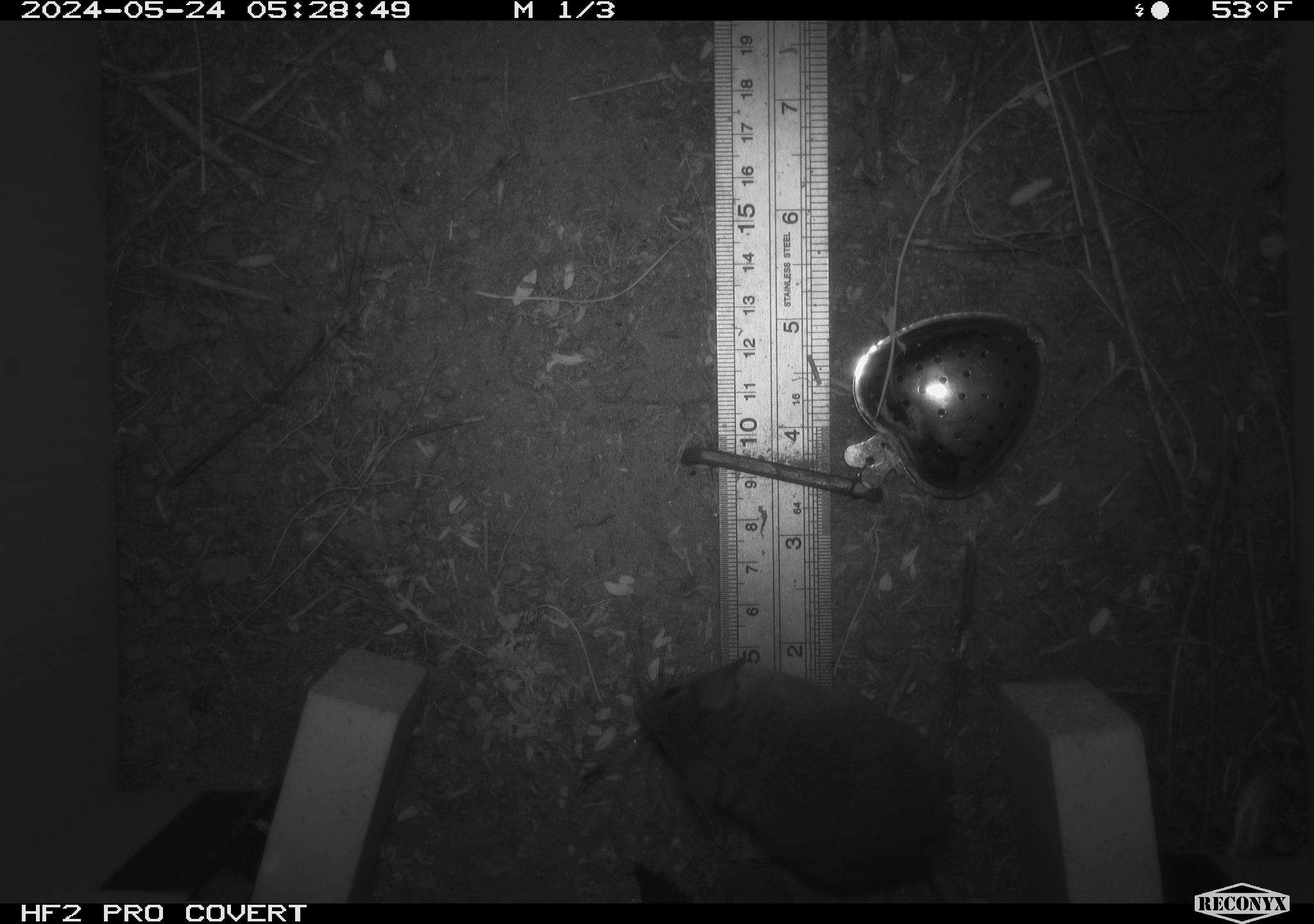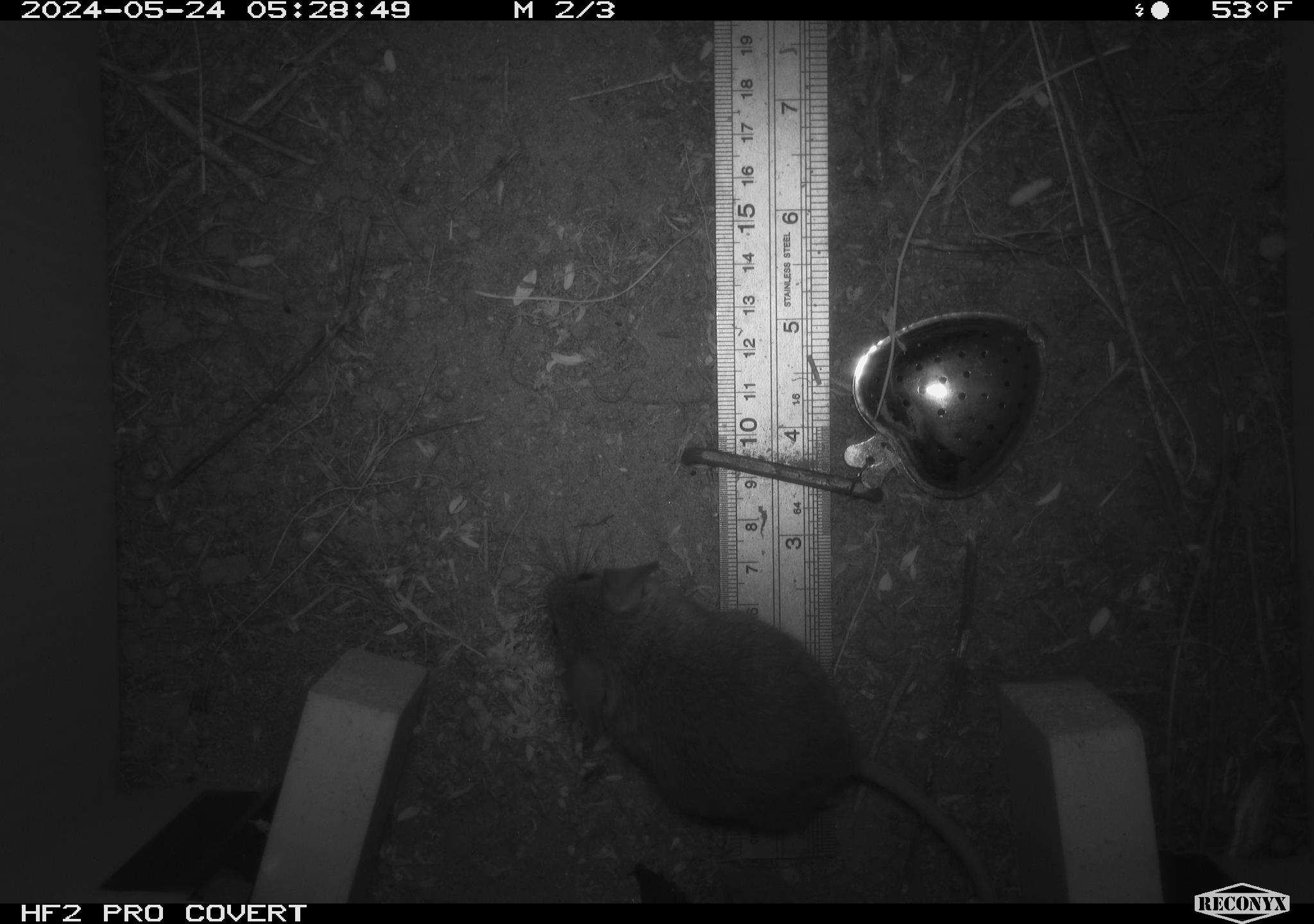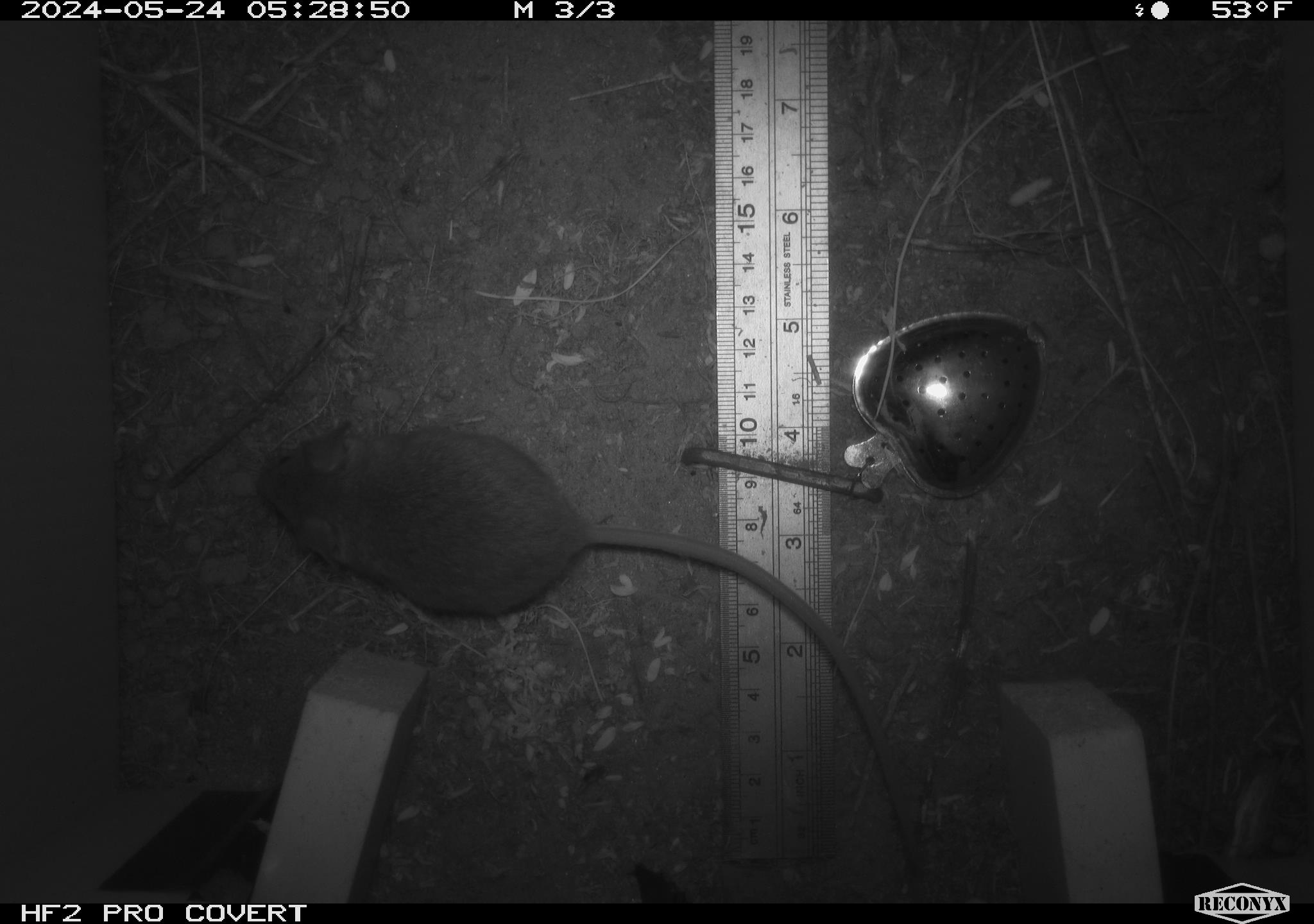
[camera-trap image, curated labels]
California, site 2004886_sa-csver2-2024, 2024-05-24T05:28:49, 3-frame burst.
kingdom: Animalia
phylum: Chordata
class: Mammalia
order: Rodentia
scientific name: Rodentia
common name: rodent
Rodent (Rodentia).